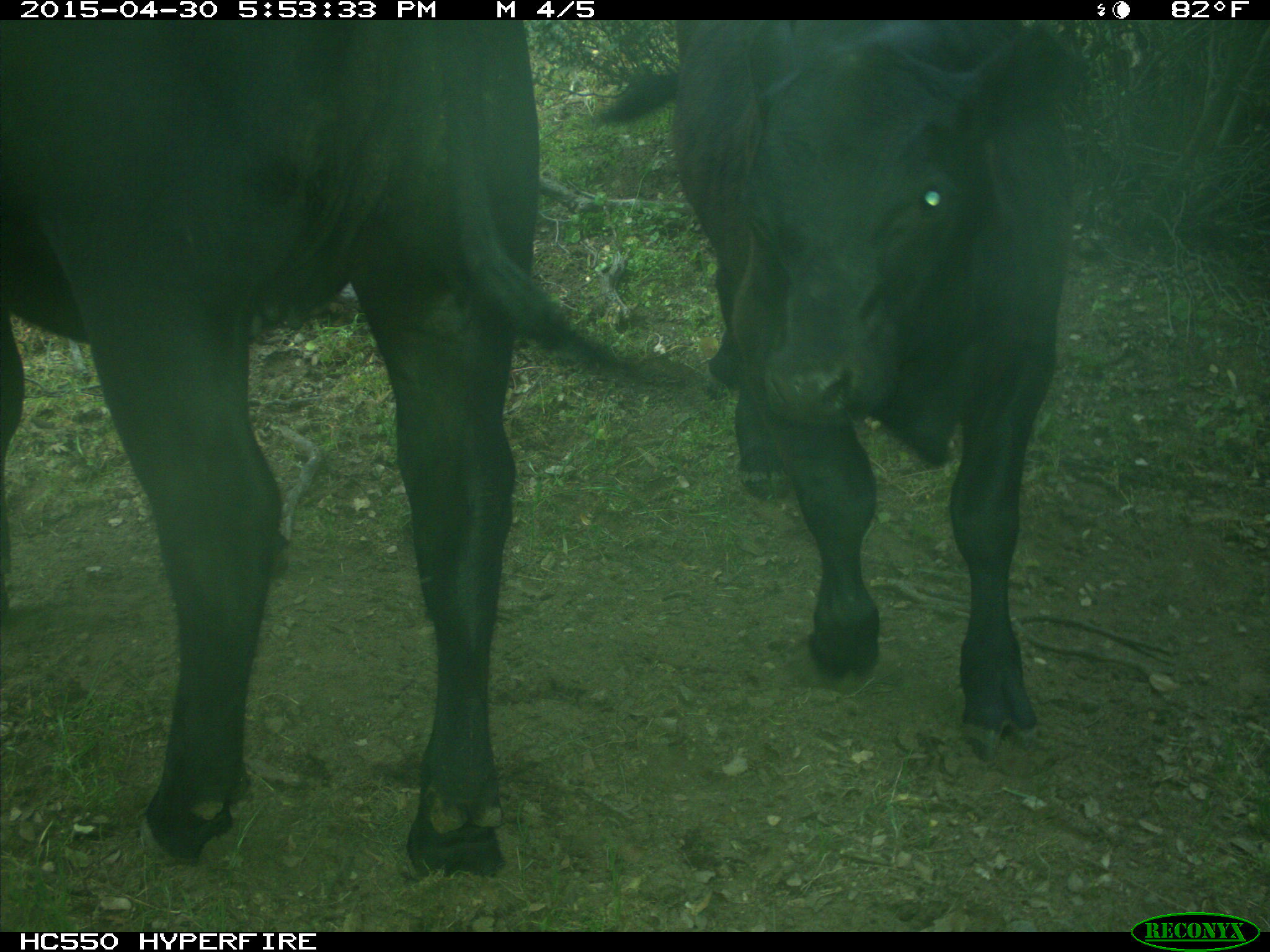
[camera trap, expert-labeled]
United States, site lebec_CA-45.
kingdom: Animalia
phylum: Chordata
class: Mammalia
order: Artiodactyla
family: Bovidae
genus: Bos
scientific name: Bos taurus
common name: domestic cow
Bos taurus (domestic cow).